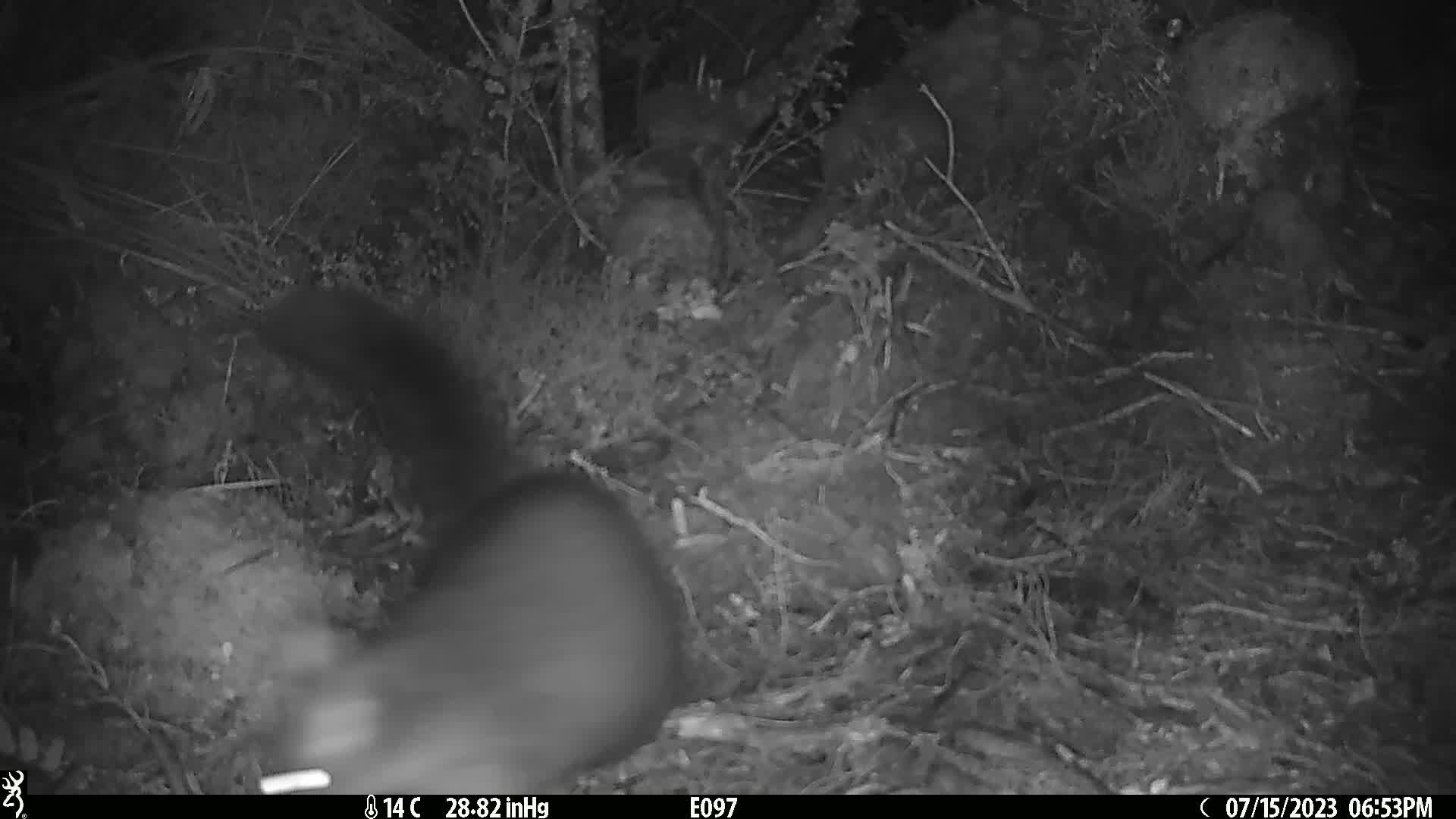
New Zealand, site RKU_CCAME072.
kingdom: Animalia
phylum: Chordata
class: Mammalia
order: Diprotodontia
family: Phalangeridae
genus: Trichosurus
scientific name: Trichosurus vulpecula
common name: common brushtail possum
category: possum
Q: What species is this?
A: Possum (common brushtail possum) (Trichosurus vulpecula).